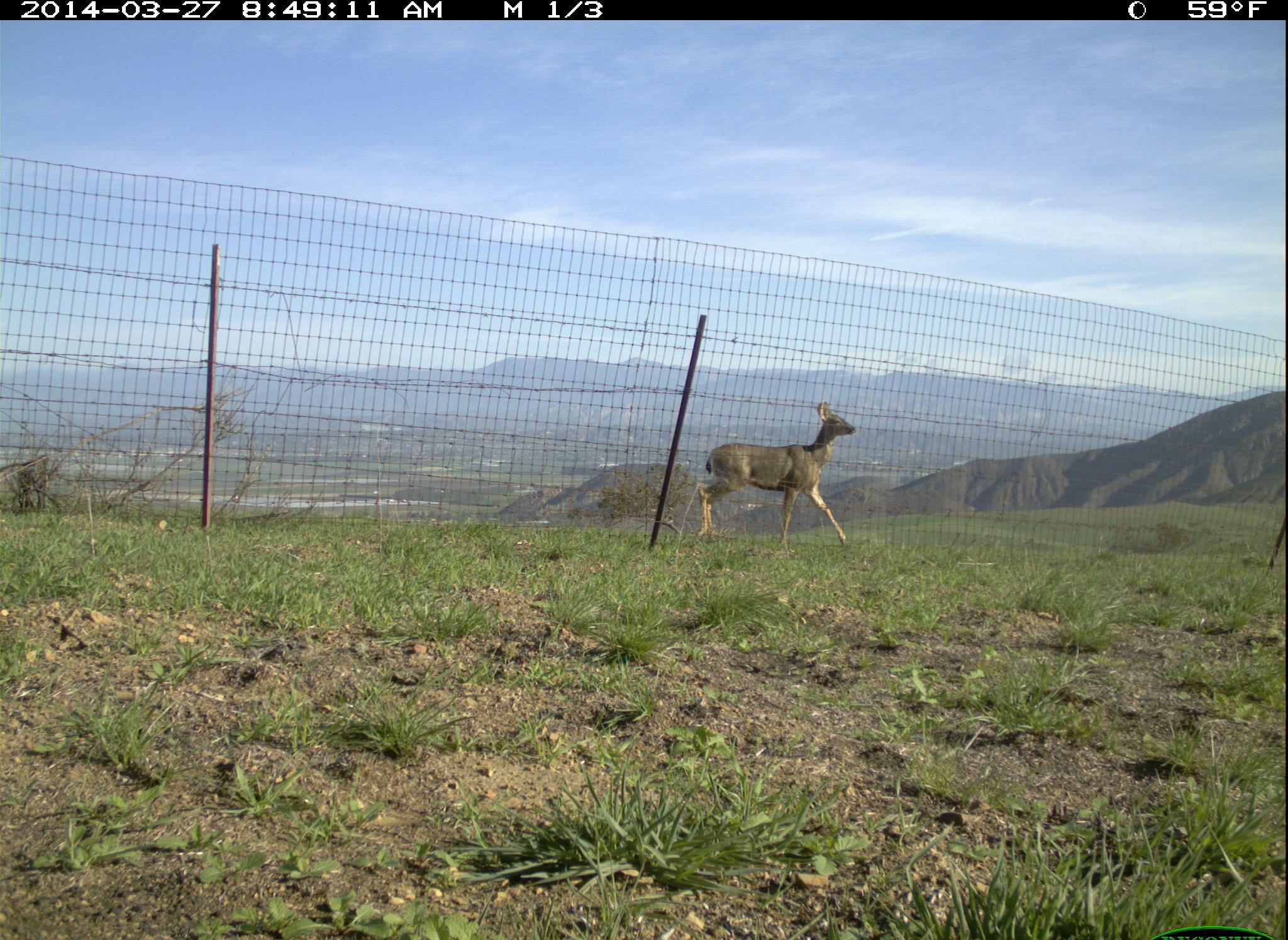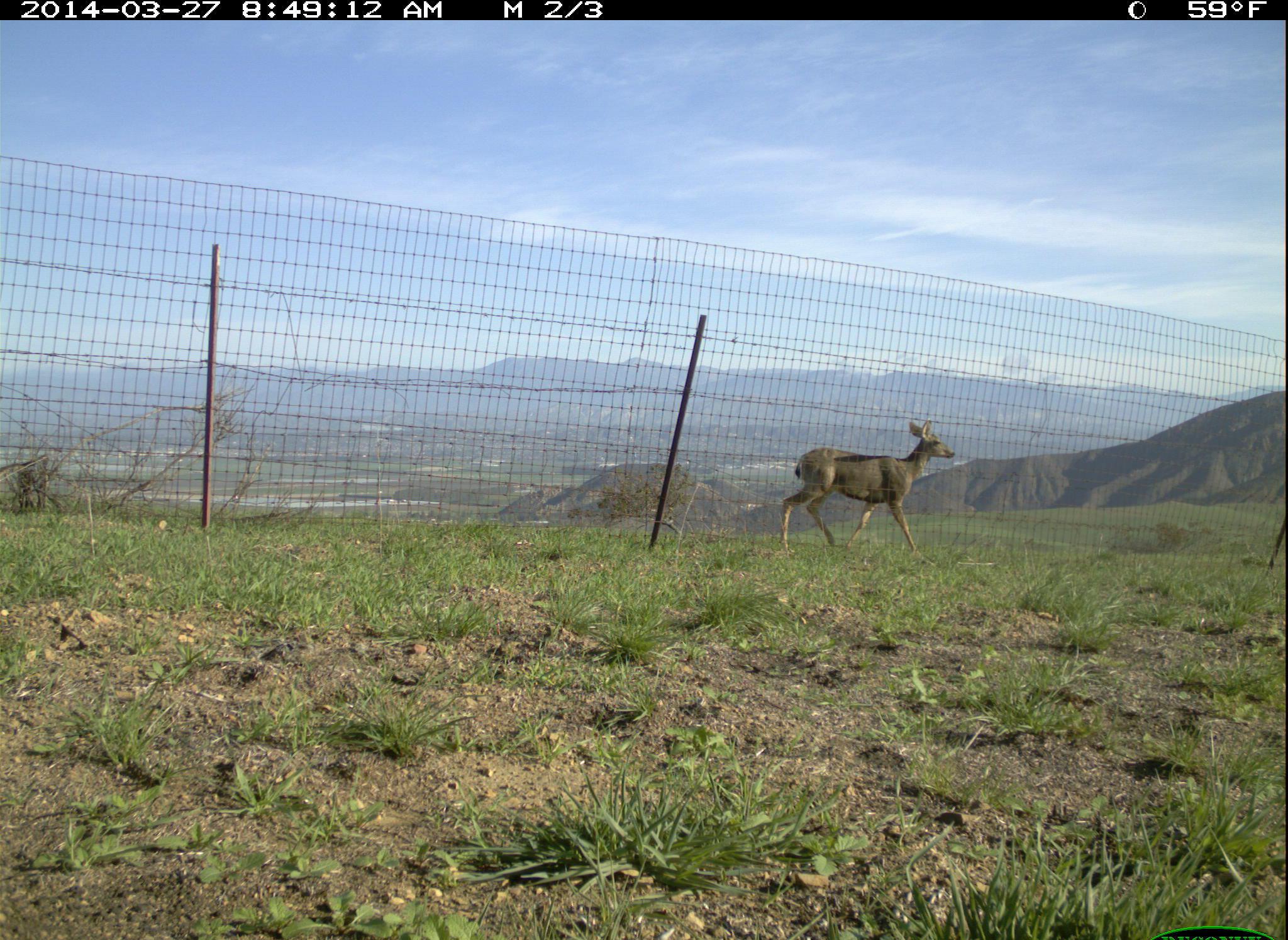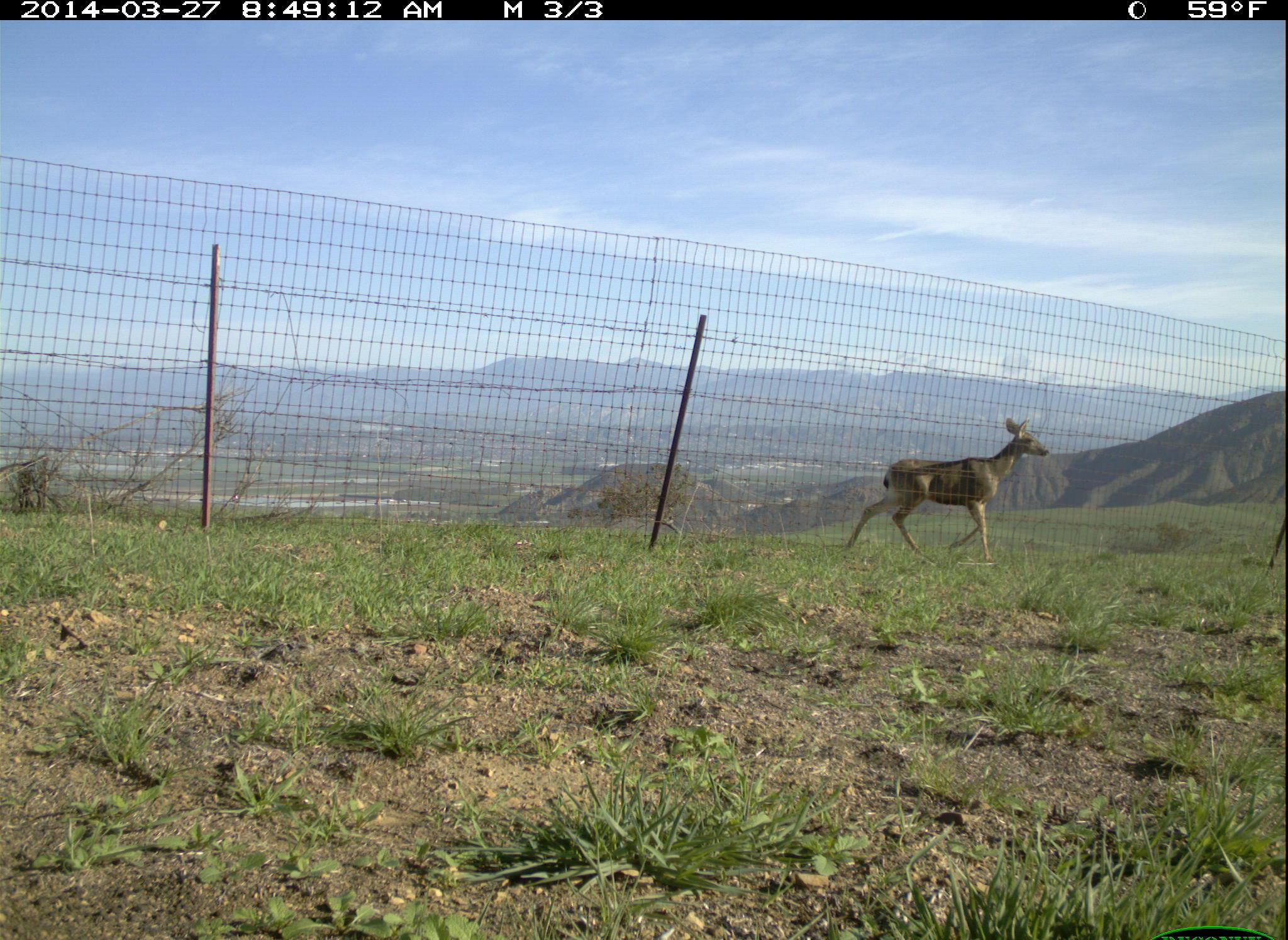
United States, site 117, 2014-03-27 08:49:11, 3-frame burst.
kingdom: Animalia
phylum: Chordata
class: Mammalia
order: Artiodactyla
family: Cervidae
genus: Odocoileus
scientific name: Odocoileus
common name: deer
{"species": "deer (Odocoileus)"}